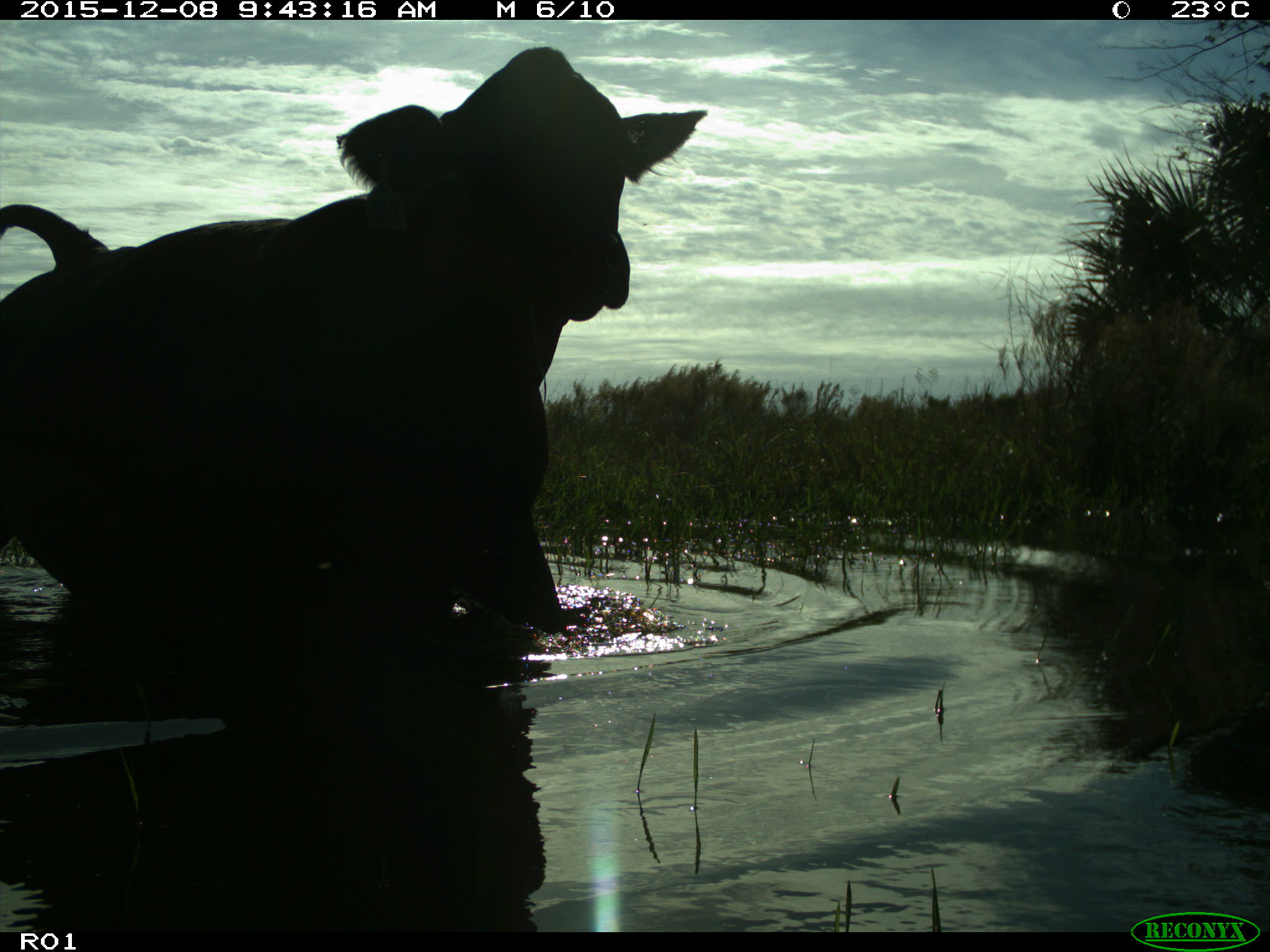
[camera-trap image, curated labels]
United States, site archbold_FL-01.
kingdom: Animalia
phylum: Chordata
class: Mammalia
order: Artiodactyla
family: Bovidae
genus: Bos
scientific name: Bos taurus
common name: domestic cow